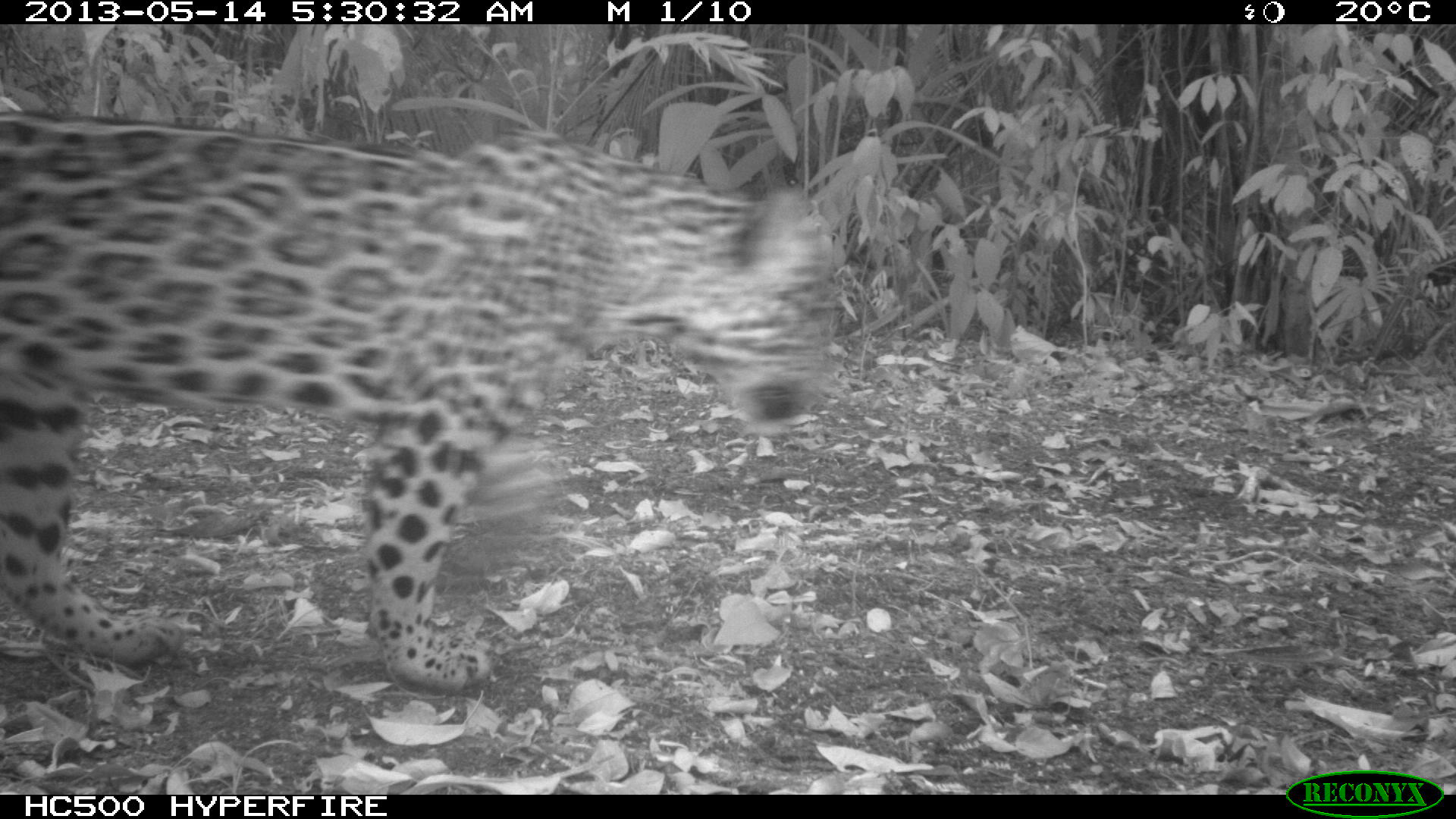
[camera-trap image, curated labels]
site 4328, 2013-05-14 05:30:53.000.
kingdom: Animalia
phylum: Chordata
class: Mammalia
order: Carnivora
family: Felidae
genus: Panthera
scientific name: Panthera onca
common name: jaguar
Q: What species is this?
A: Panthera onca (jaguar).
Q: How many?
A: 1.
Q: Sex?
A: Female.